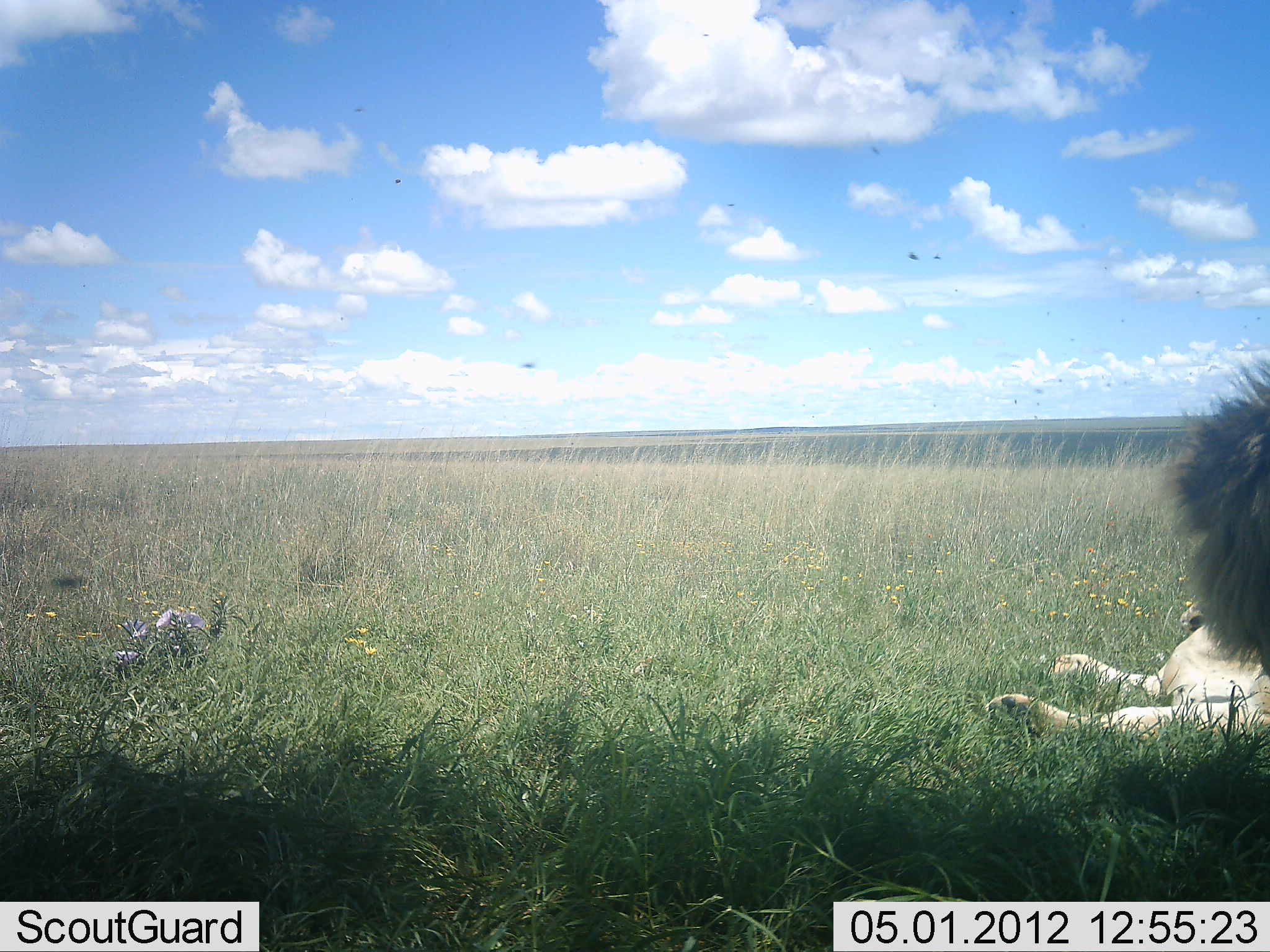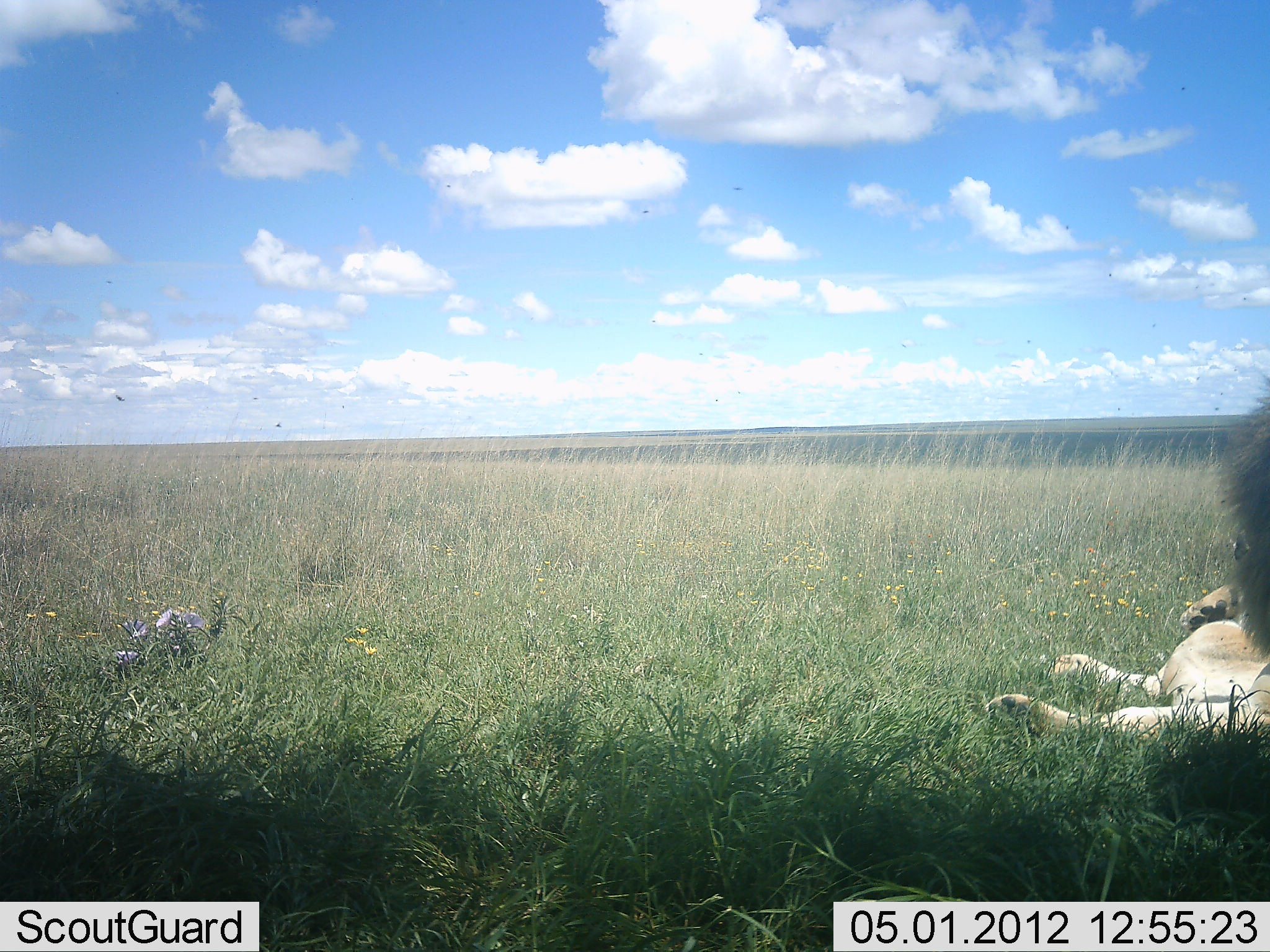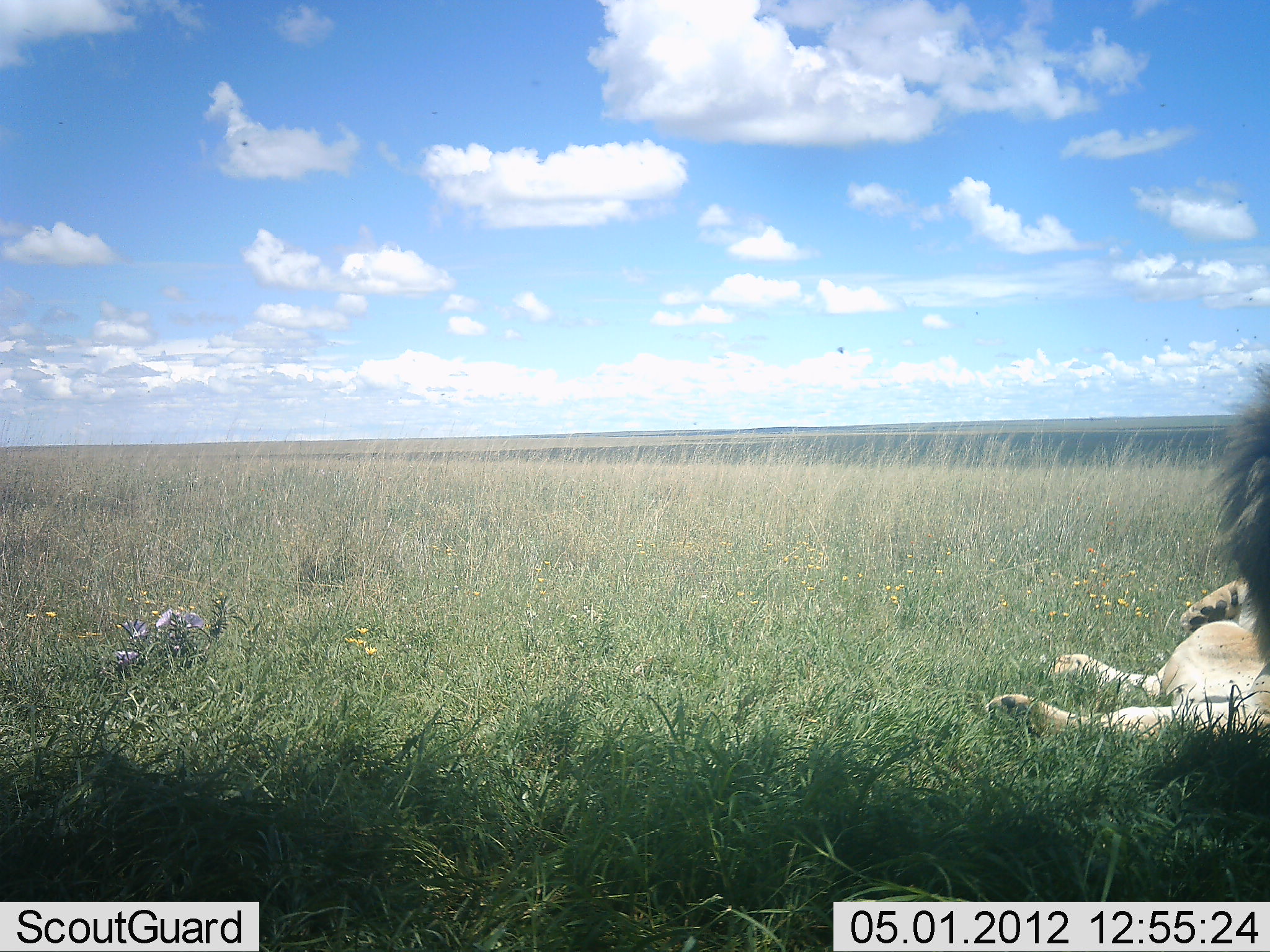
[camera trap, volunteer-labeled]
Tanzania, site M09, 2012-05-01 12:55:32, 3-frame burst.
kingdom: Animalia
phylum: Chordata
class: Mammalia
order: Carnivora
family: Felidae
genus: Panthera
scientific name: Panthera leo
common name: lion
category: lionfemale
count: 1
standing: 5%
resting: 95%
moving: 0%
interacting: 0%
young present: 0%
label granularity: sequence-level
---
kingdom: Animalia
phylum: Chordata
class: Mammalia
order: Carnivora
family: Felidae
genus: Panthera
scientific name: Panthera leo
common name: lion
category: lionmale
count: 1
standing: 44%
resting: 44%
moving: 11%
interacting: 0%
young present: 0%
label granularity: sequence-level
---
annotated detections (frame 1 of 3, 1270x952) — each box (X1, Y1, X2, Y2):
animal: (983, 590, 1270, 749); (1166, 355, 1270, 686)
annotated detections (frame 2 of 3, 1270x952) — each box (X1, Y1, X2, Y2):
animal: (977, 581, 1270, 765); (1217, 367, 1270, 665)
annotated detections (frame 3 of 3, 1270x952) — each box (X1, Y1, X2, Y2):
animal: (982, 576, 1270, 751); (1194, 360, 1270, 668)